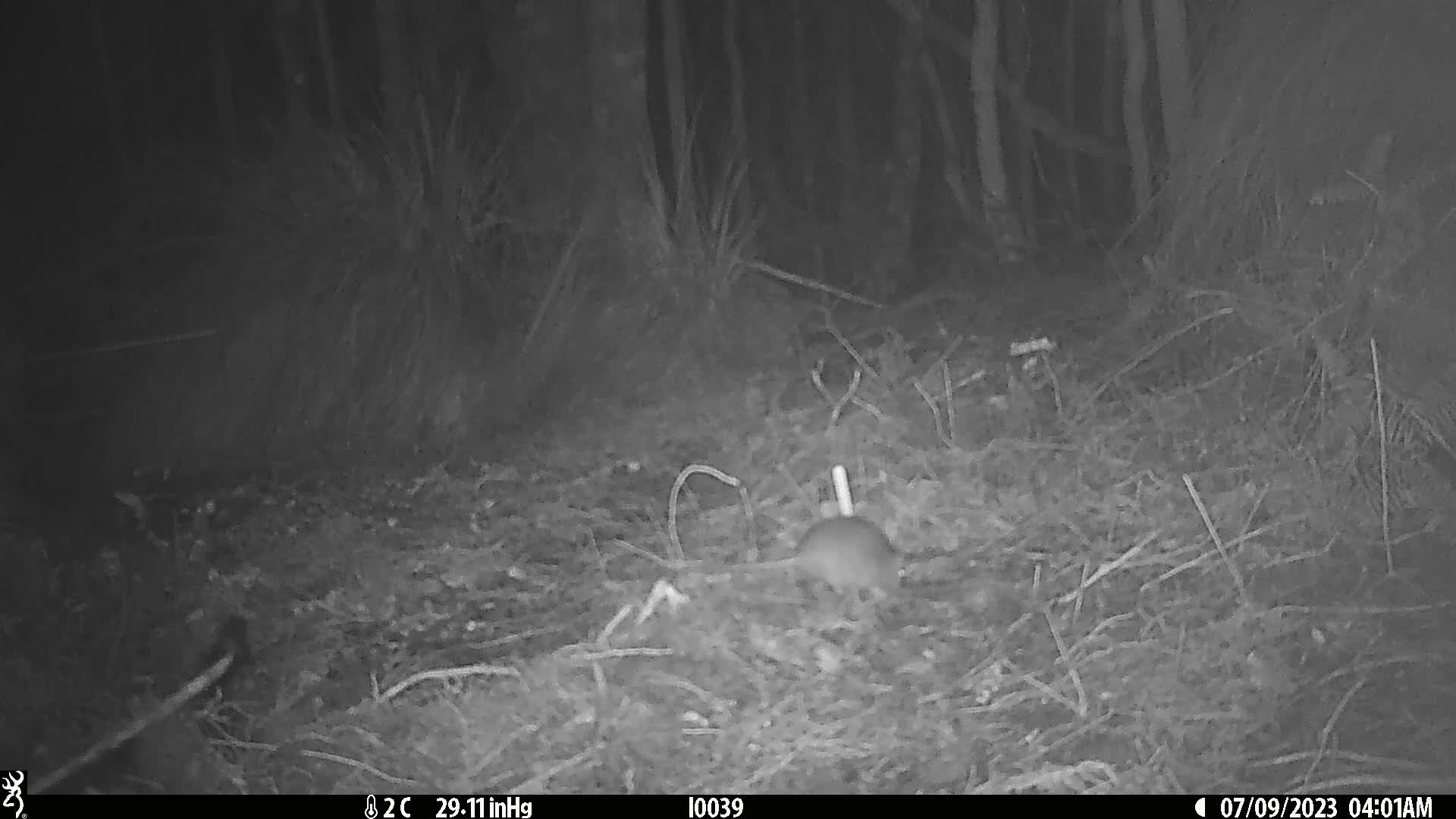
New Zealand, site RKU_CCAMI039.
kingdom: Animalia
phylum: Chordata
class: Mammalia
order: Rodentia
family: Muridae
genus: Rattus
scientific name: Rattus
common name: rat